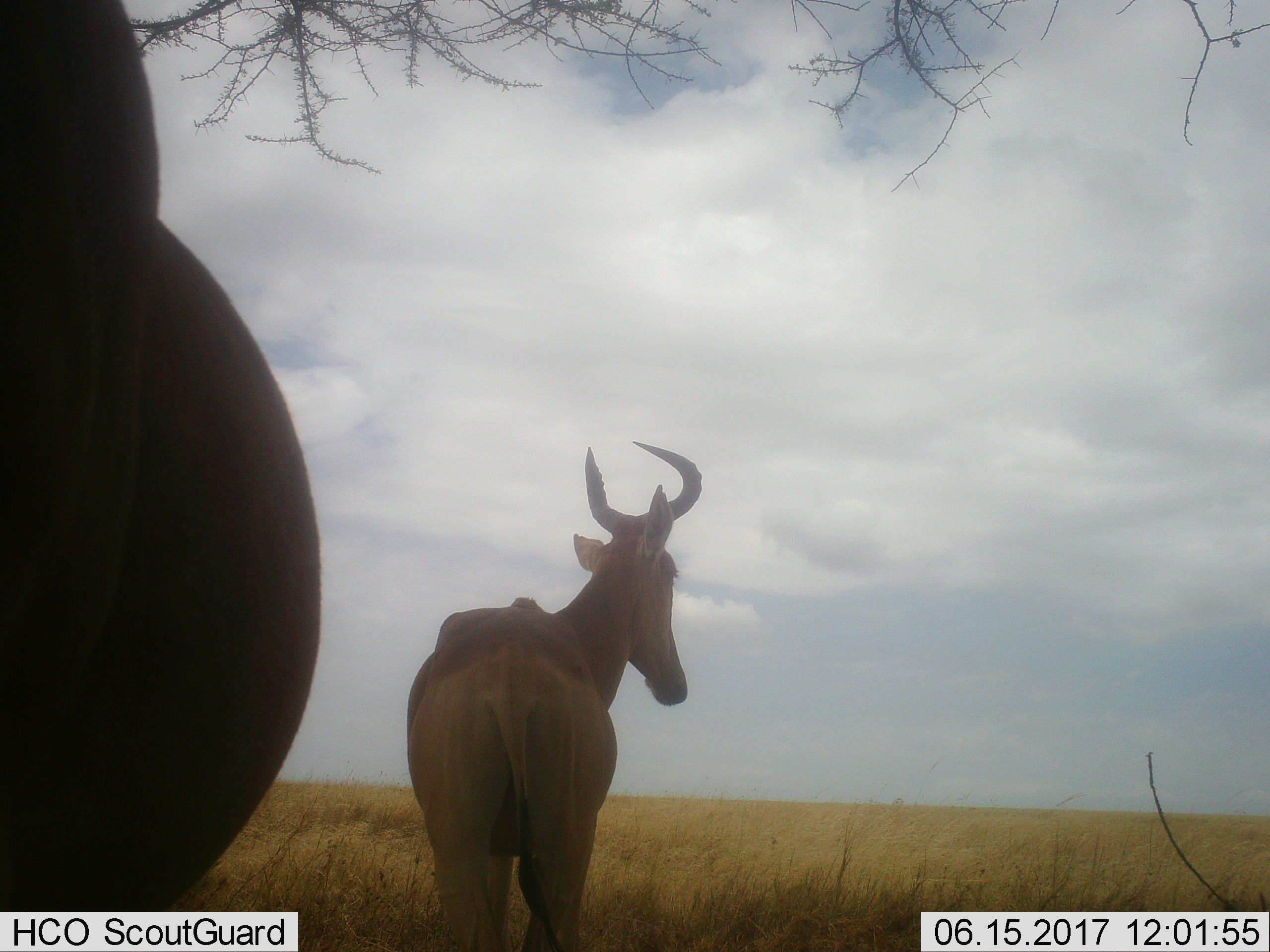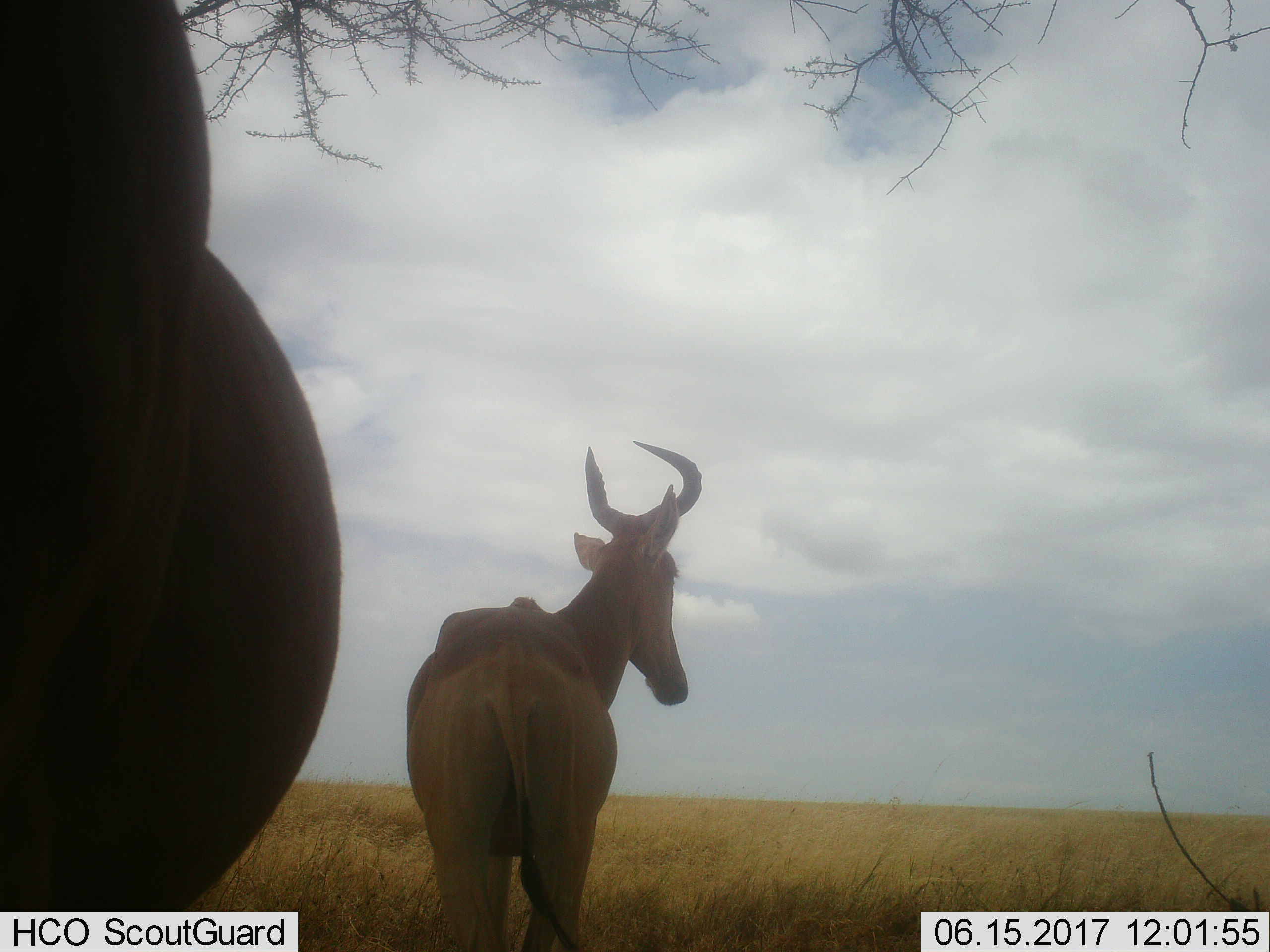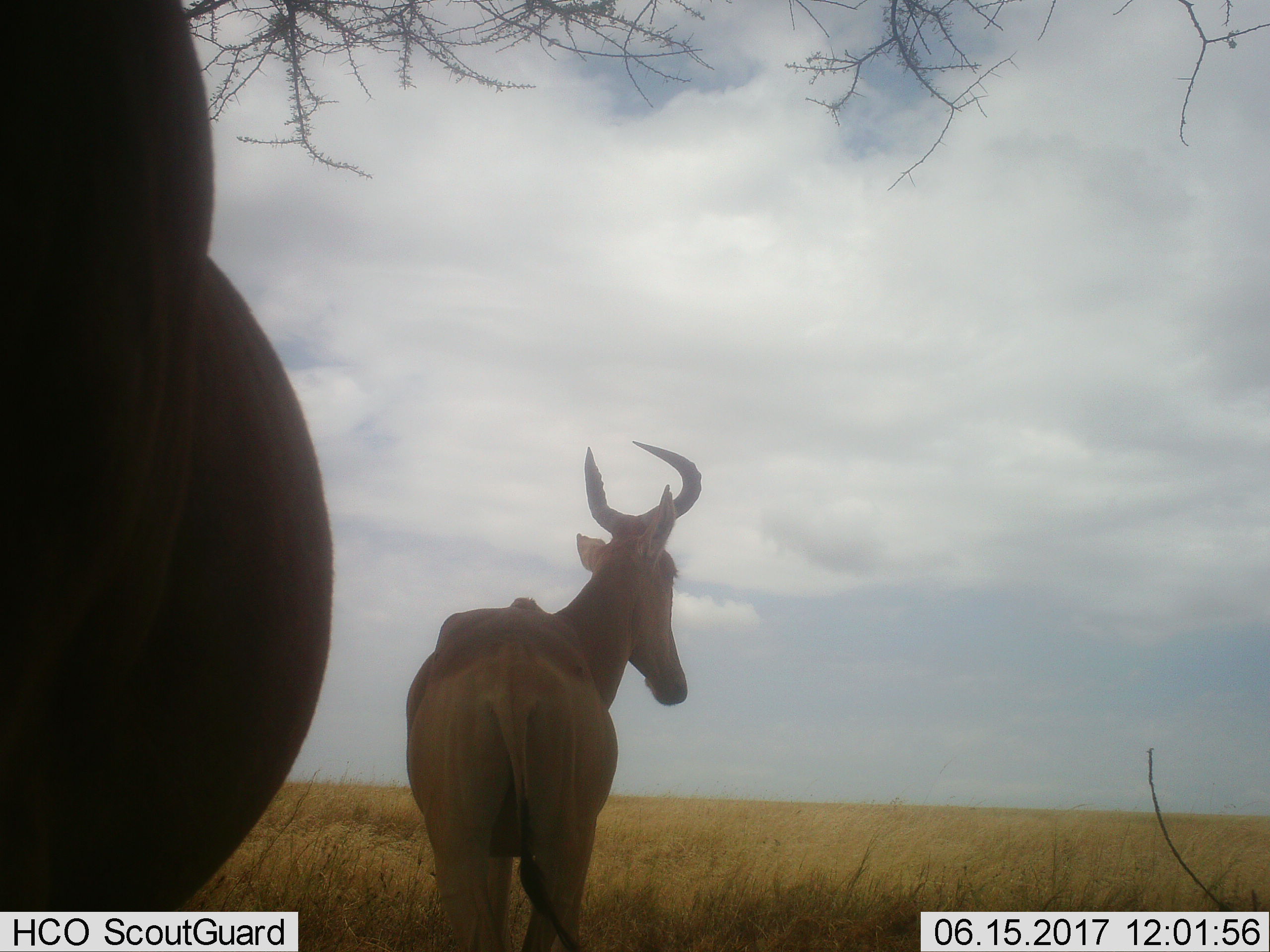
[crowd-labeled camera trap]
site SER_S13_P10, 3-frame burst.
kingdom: Animalia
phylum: Chordata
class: Mammalia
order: Artiodactyla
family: Bovidae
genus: Alcelaphus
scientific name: Alcelaphus buselaphus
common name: hartebeest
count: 2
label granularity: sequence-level